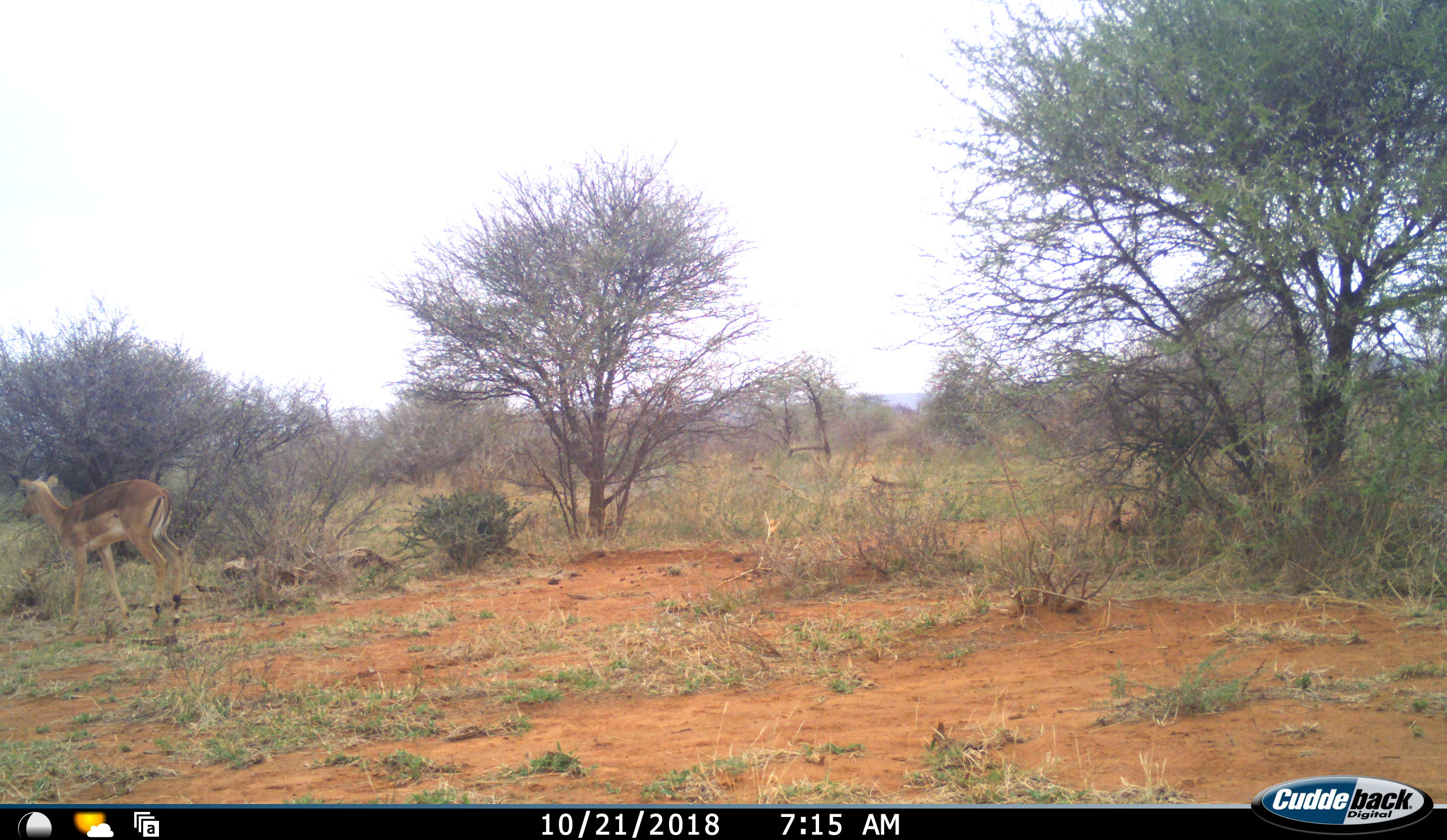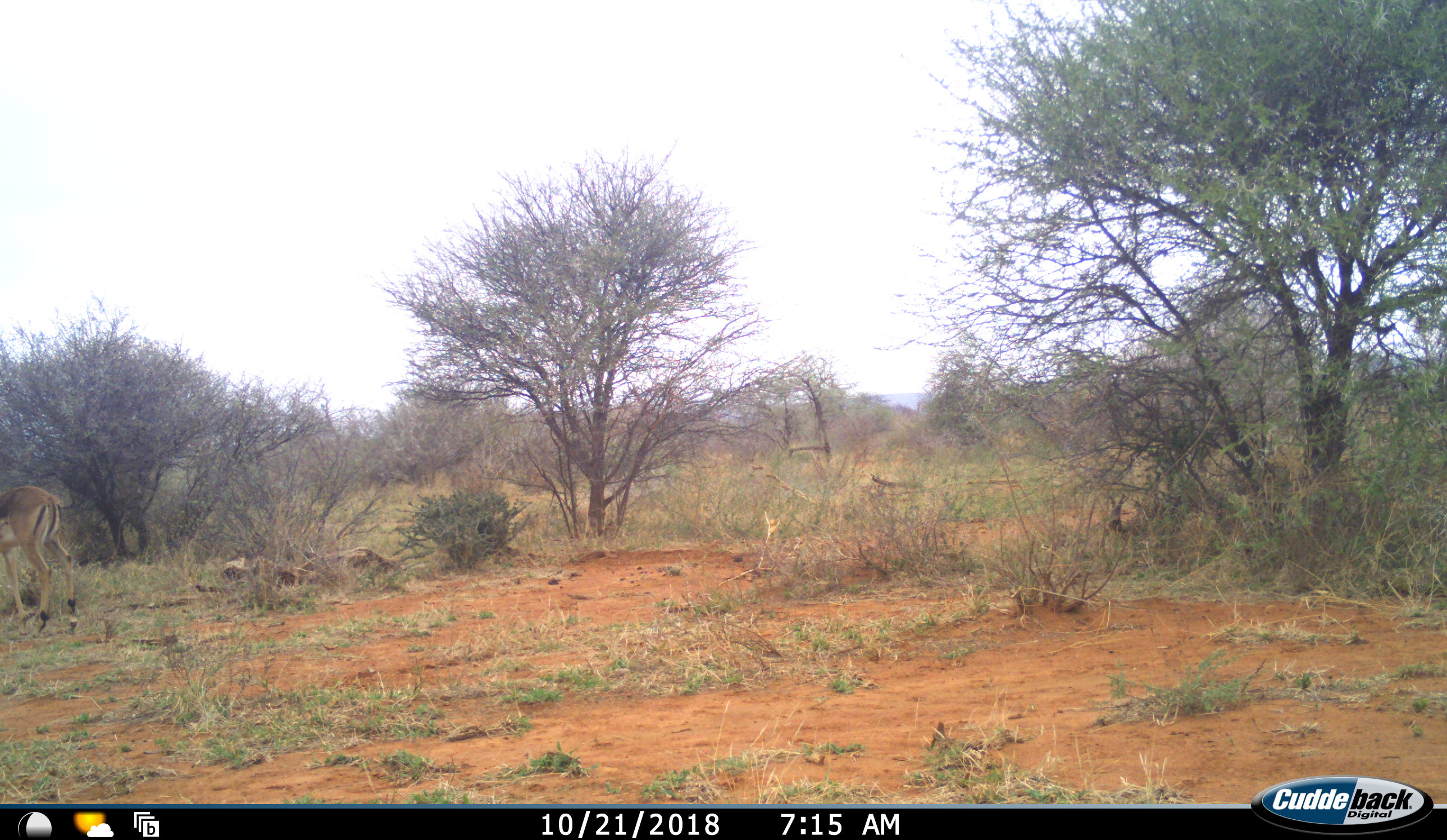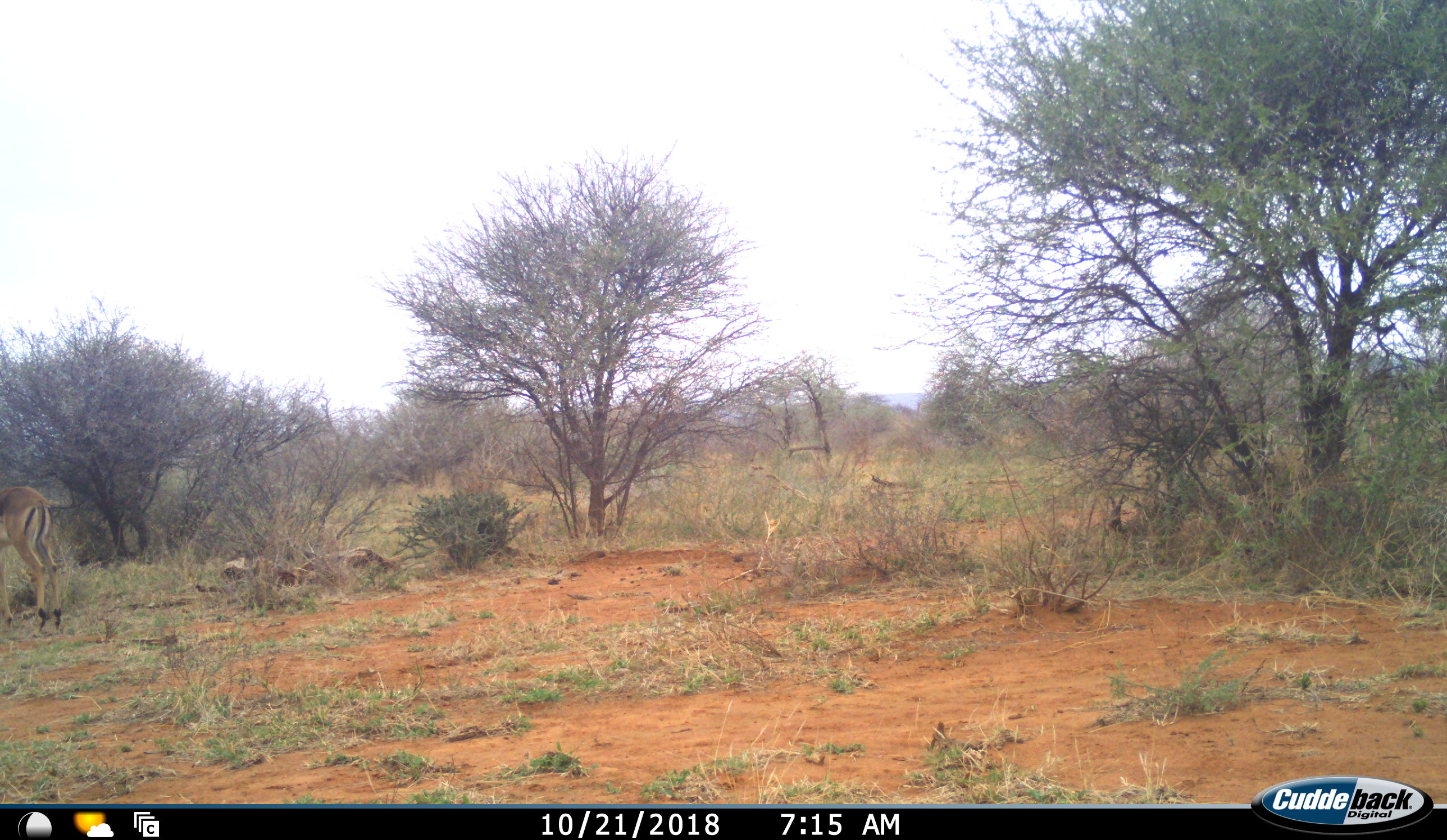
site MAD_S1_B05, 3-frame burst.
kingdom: Animalia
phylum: Chordata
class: Mammalia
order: Artiodactyla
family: Bovidae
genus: Aepyceros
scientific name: Aepyceros melampus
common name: impala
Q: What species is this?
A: Impala (Aepyceros melampus).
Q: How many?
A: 1.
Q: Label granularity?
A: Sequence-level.